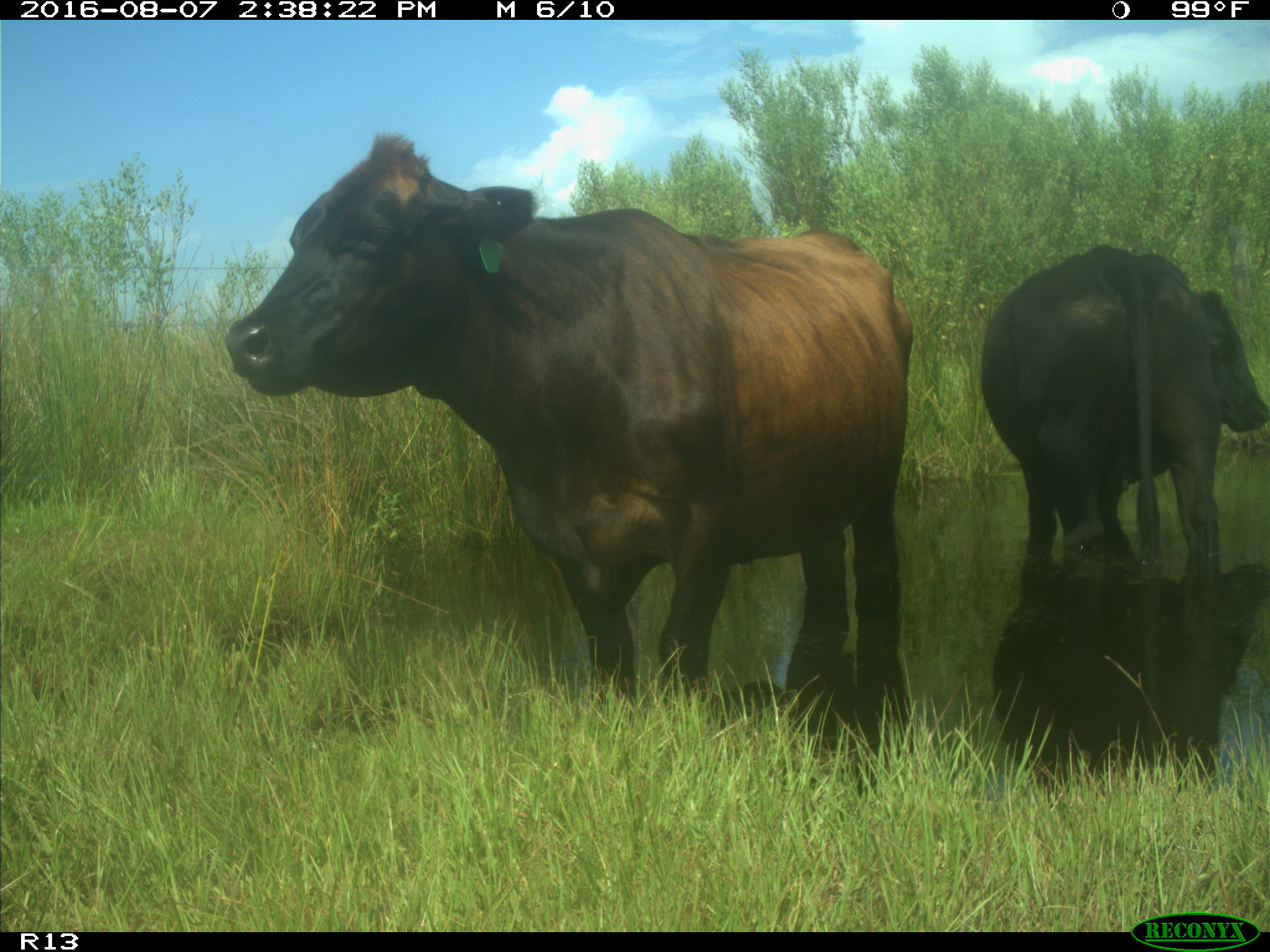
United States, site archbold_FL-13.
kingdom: Animalia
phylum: Chordata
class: Mammalia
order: Artiodactyla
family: Bovidae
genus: Bos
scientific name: Bos taurus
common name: domestic cow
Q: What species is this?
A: Bos taurus (domestic cow).